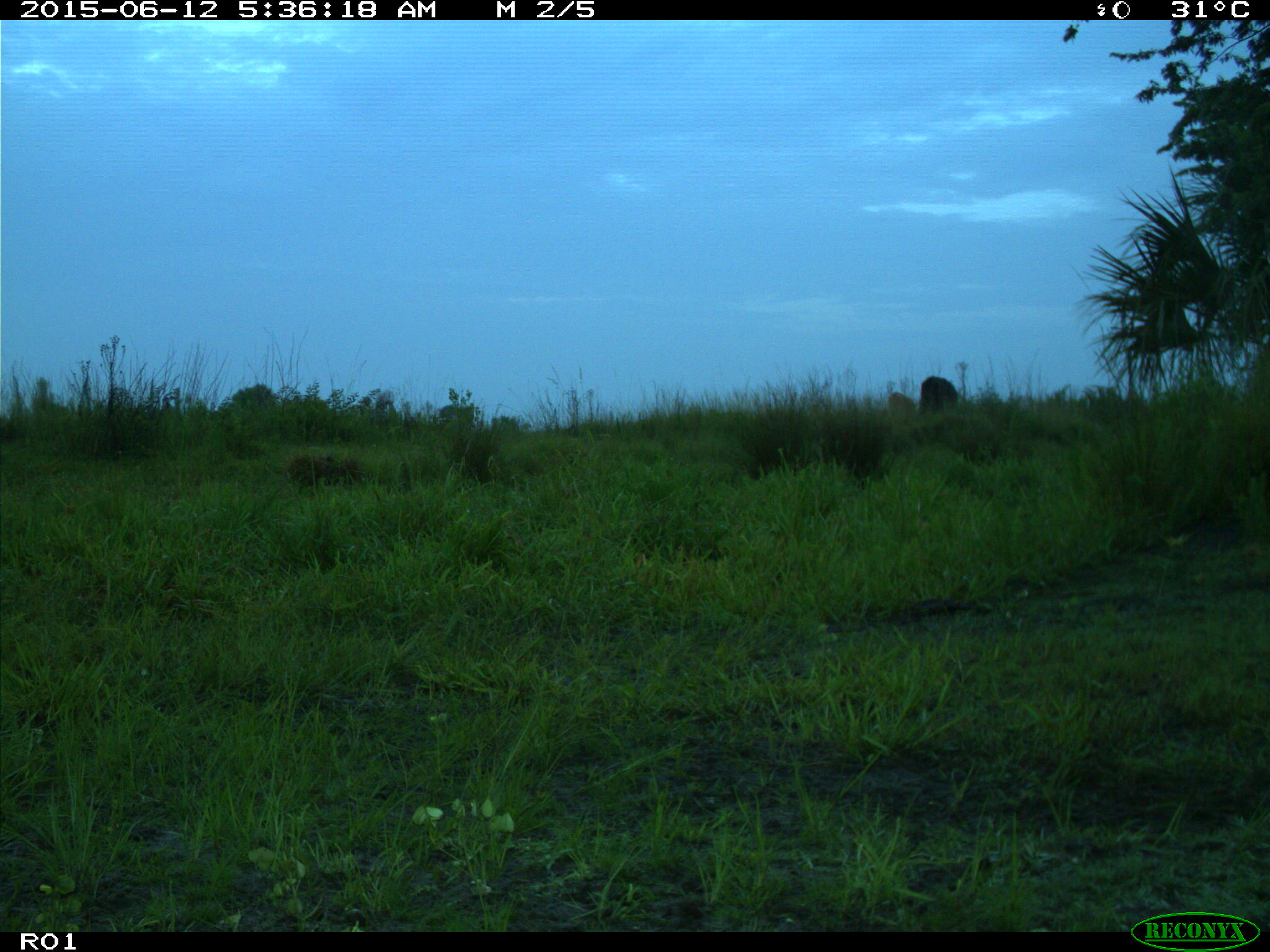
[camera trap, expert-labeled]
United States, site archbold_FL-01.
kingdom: Animalia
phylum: Chordata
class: Mammalia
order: Artiodactyla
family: Bovidae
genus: Bos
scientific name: Bos taurus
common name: domestic cow